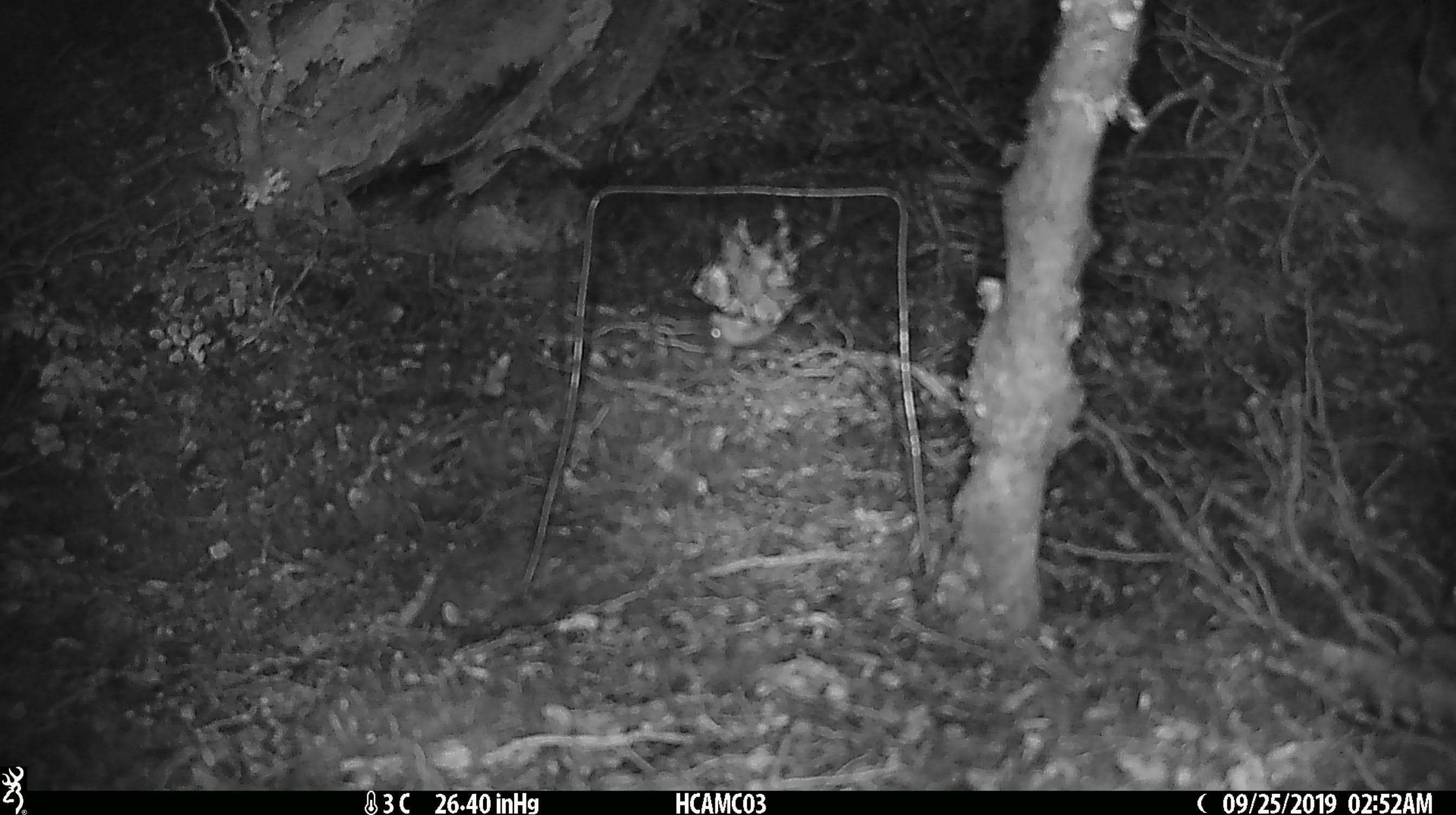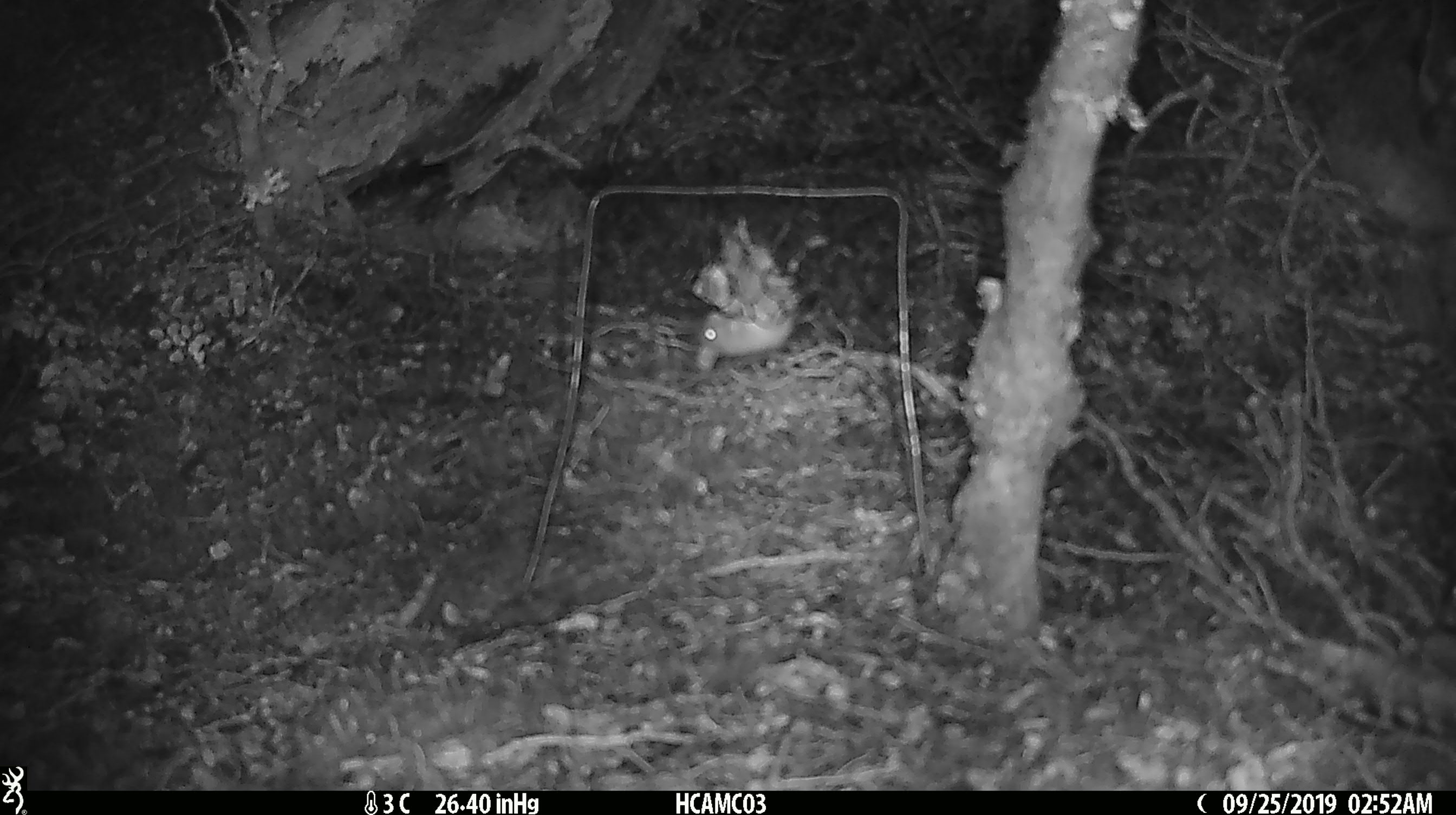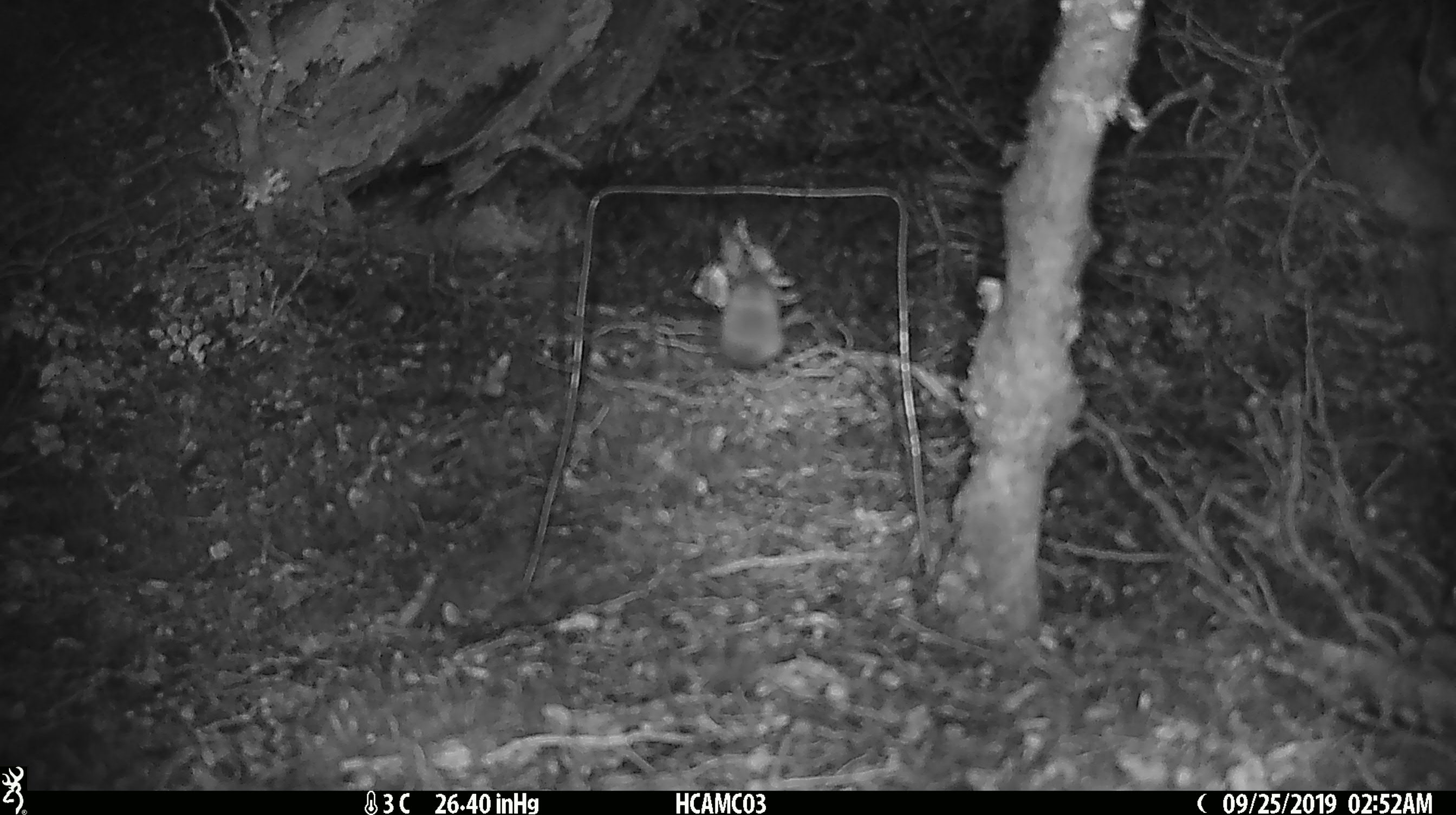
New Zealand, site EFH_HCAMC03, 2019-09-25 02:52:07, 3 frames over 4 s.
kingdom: Animalia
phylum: Chordata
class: Mammalia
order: Rodentia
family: Muridae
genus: Mus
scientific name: Mus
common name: mouse